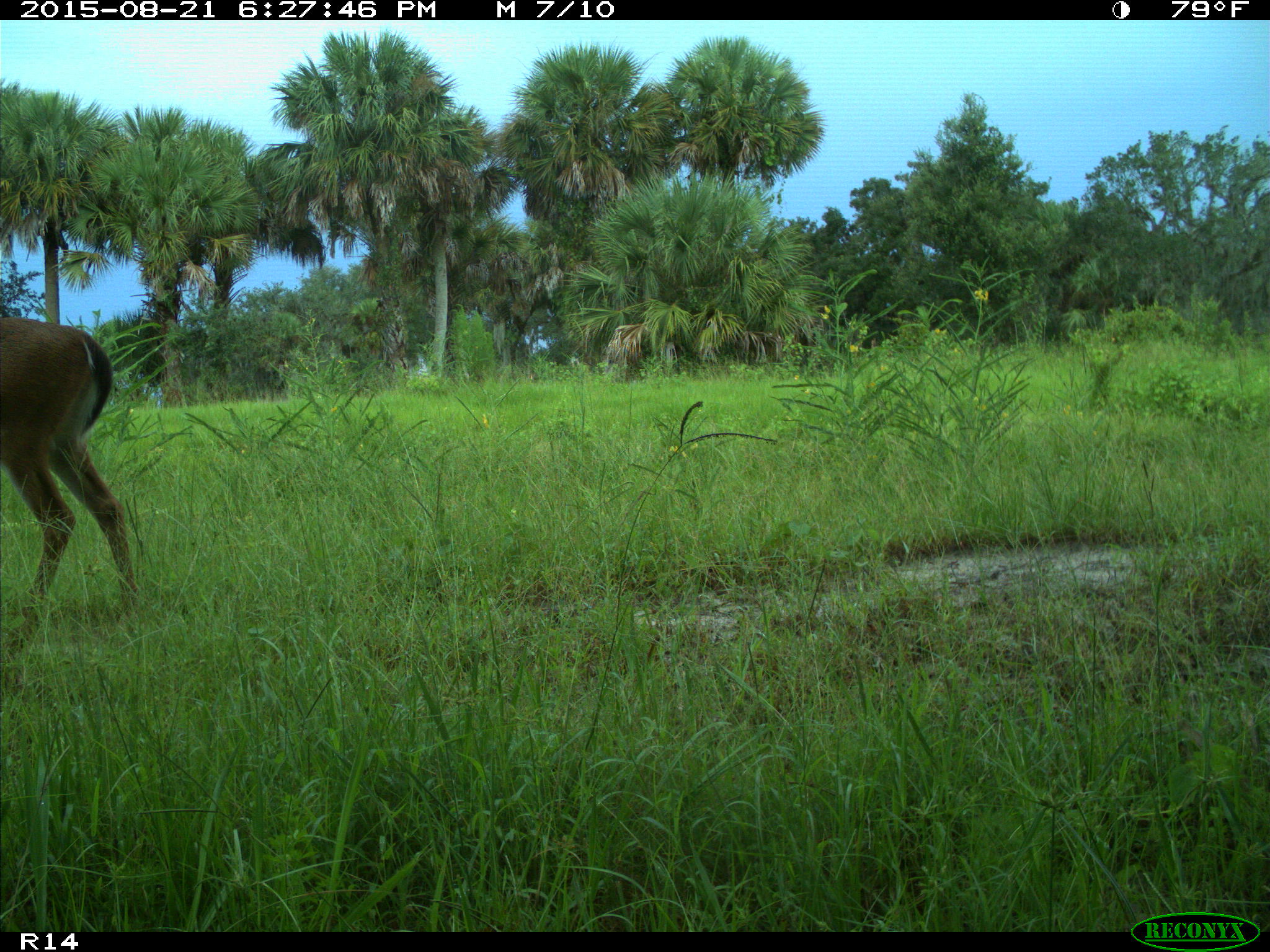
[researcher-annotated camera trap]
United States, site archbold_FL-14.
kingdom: Animalia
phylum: Chordata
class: Mammalia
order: Artiodactyla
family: Cervidae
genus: Odocoileus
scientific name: Odocoileus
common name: deer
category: unidentified deer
Unidentified deer (deer) (Odocoileus).